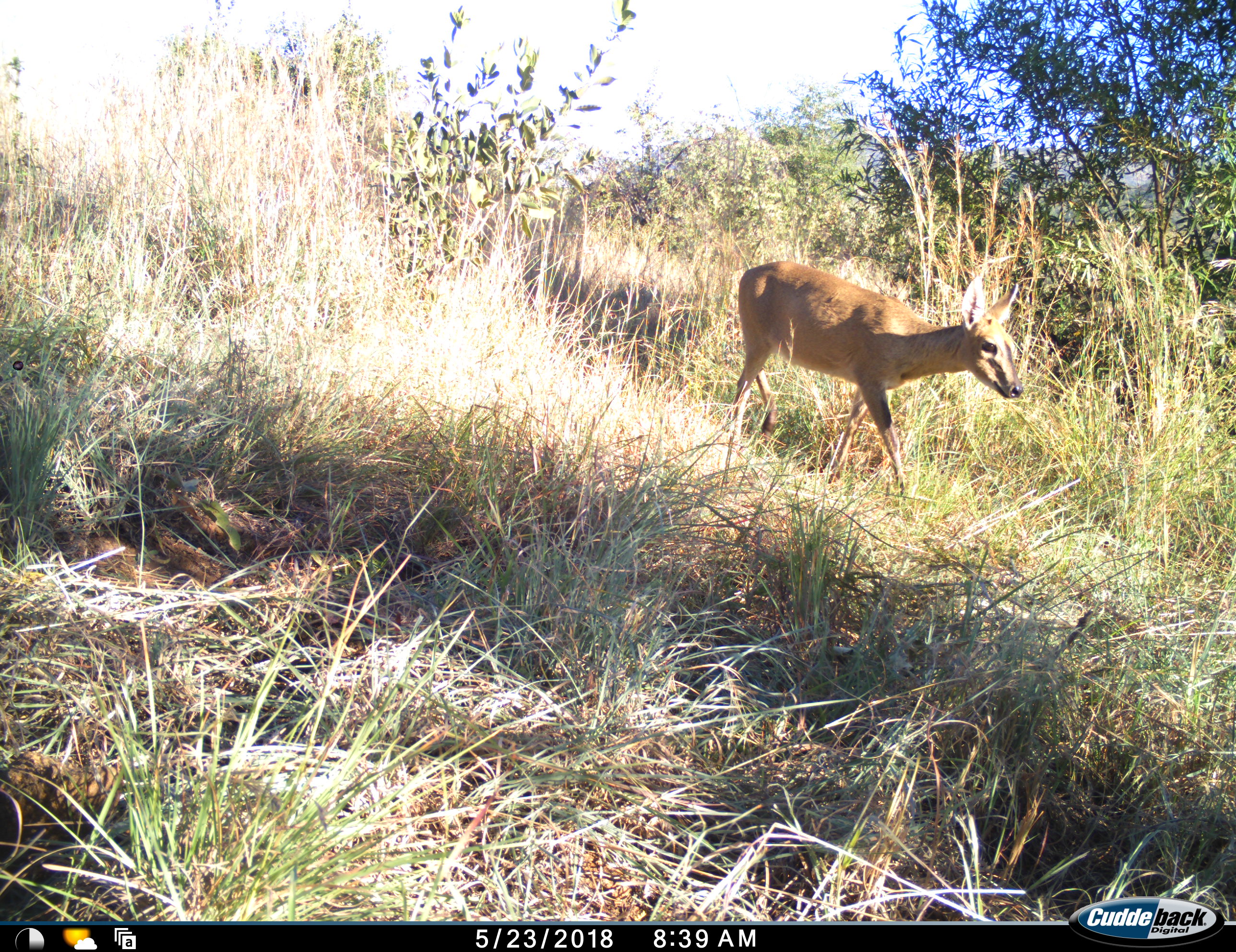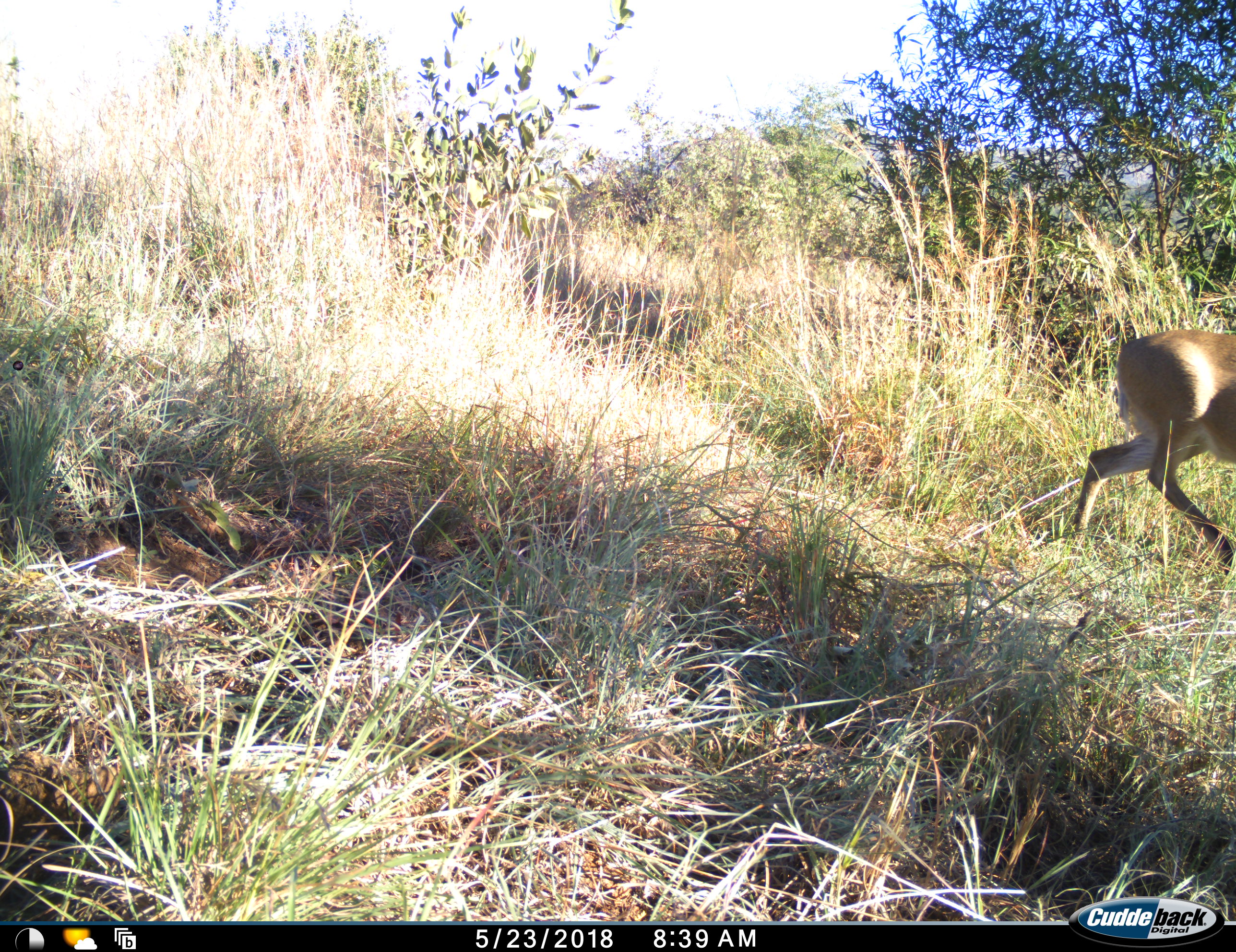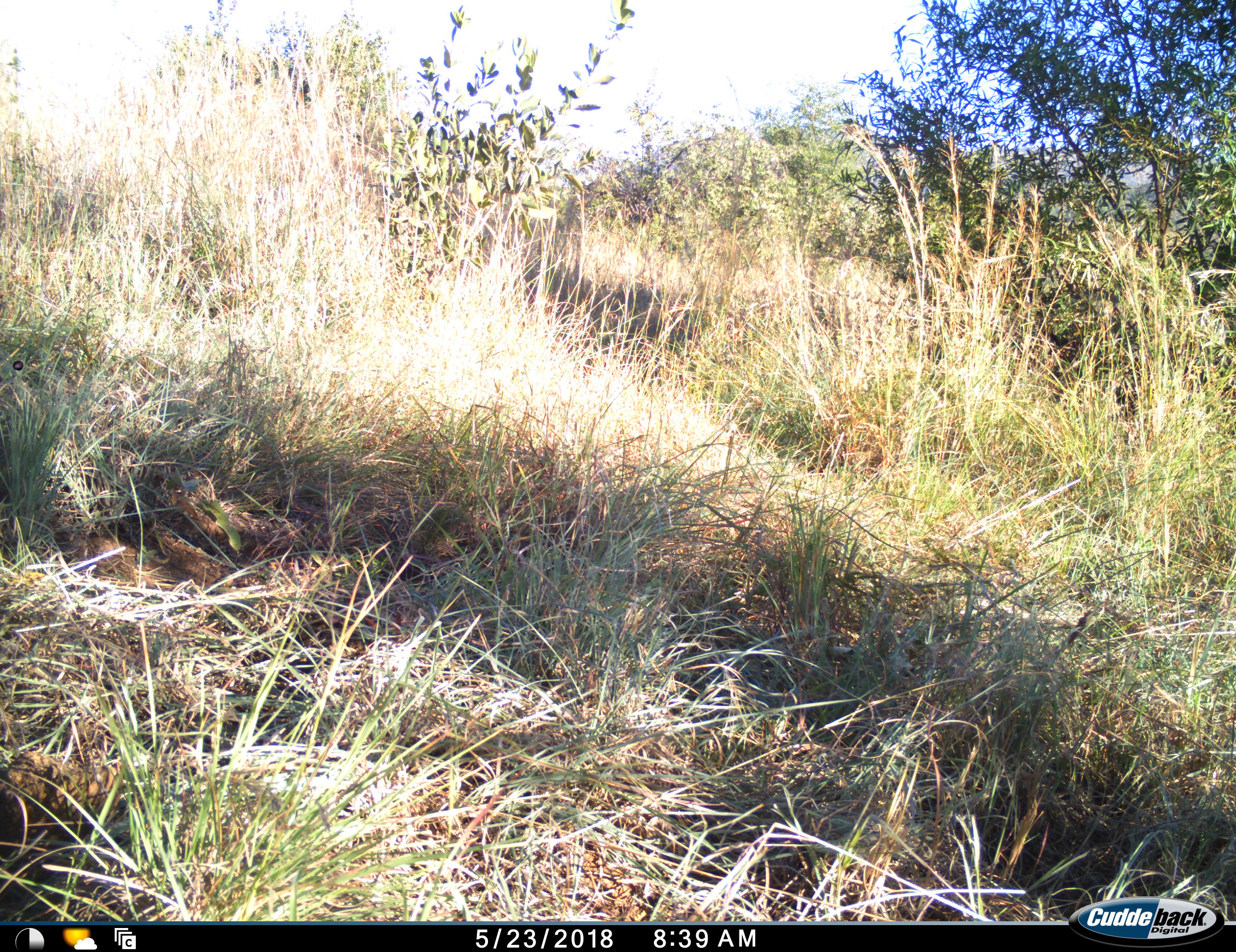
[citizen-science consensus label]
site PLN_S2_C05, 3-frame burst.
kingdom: Animalia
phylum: Chordata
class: Mammalia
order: Artiodactyla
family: Bovidae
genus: Sylvicapra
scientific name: Sylvicapra grimmia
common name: common duiker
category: duikercommongrey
Duikercommongrey (common duiker) (Sylvicapra grimmia), count 1. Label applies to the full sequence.